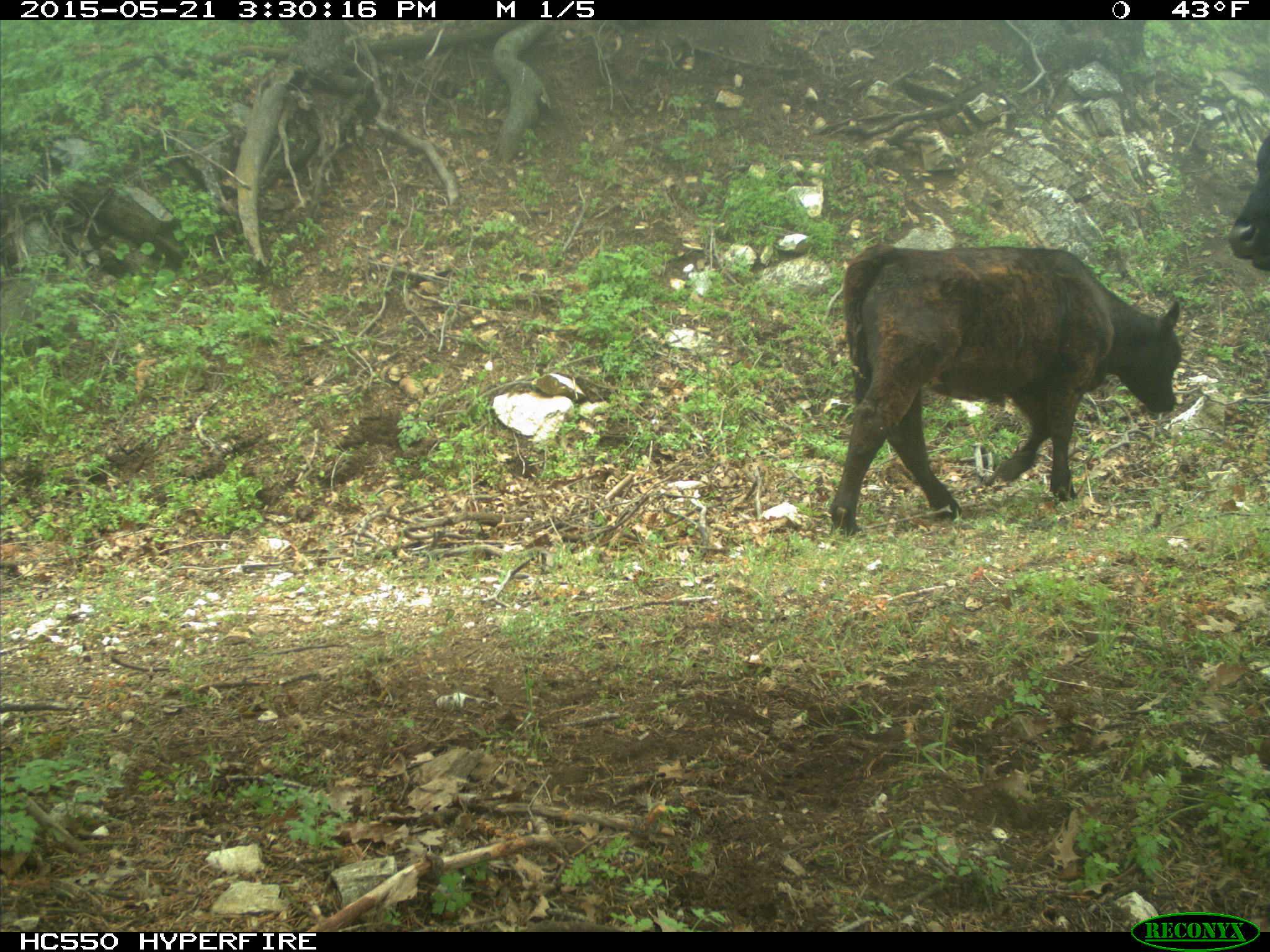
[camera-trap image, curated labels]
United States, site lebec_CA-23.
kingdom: Animalia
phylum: Chordata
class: Mammalia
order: Artiodactyla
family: Bovidae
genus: Bos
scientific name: Bos taurus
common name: domestic cow